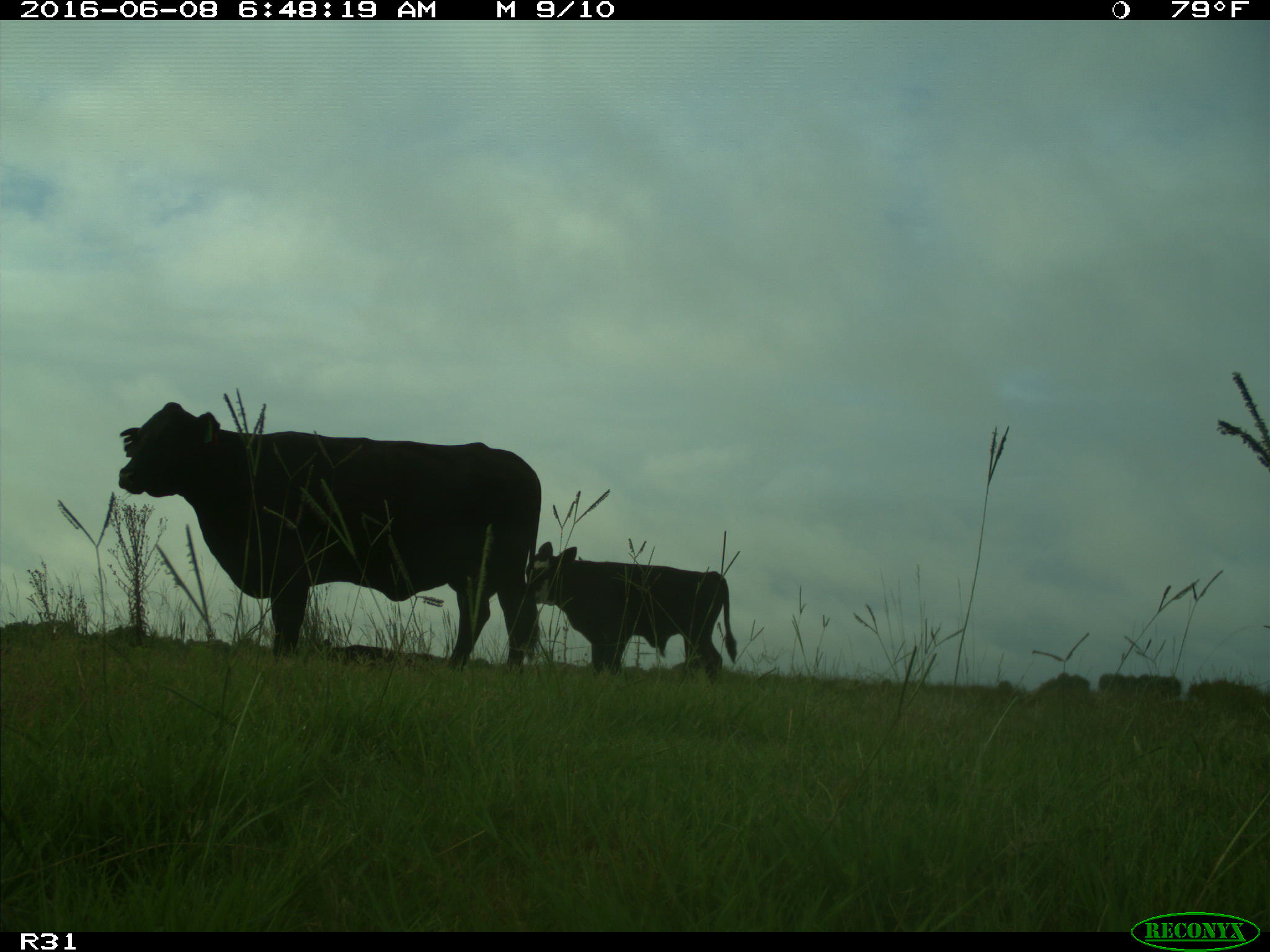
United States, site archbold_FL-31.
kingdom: Animalia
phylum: Chordata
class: Mammalia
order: Artiodactyla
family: Bovidae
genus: Bos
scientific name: Bos taurus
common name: domestic cow